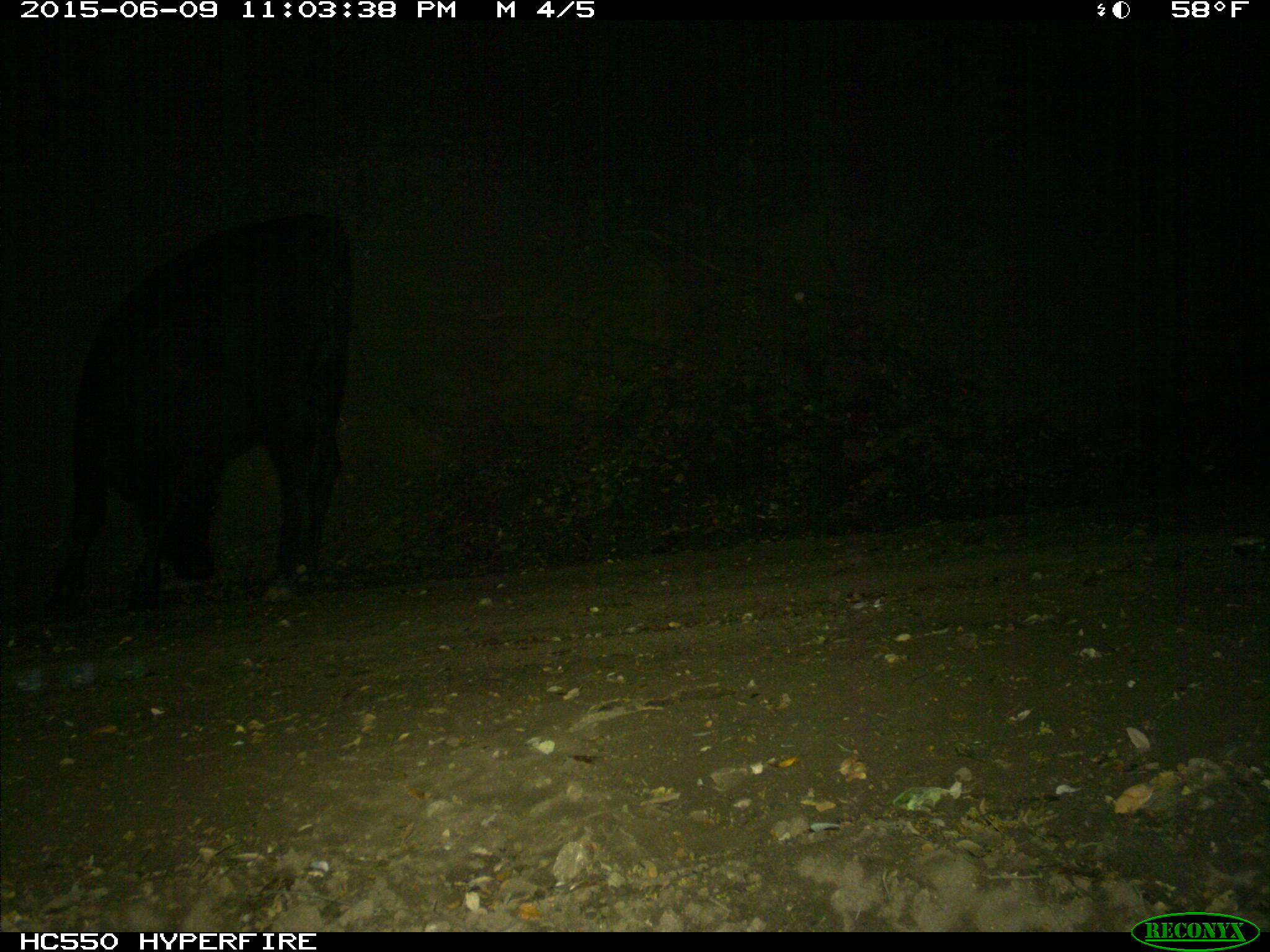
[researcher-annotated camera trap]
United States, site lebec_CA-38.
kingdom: Animalia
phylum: Chordata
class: Mammalia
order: Artiodactyla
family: Bovidae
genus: Bos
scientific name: Bos taurus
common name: domestic cow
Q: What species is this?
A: Bos taurus (domestic cow).